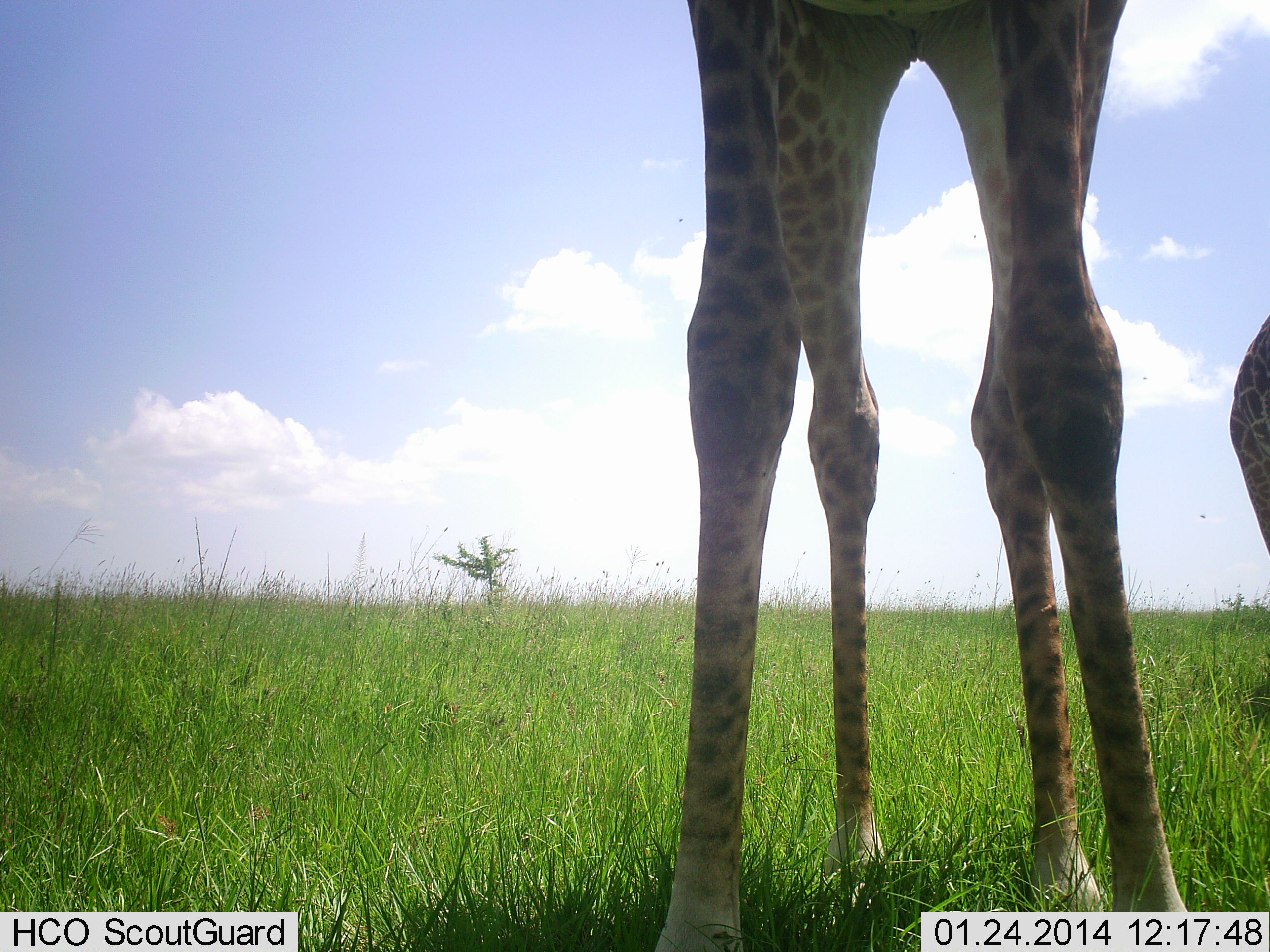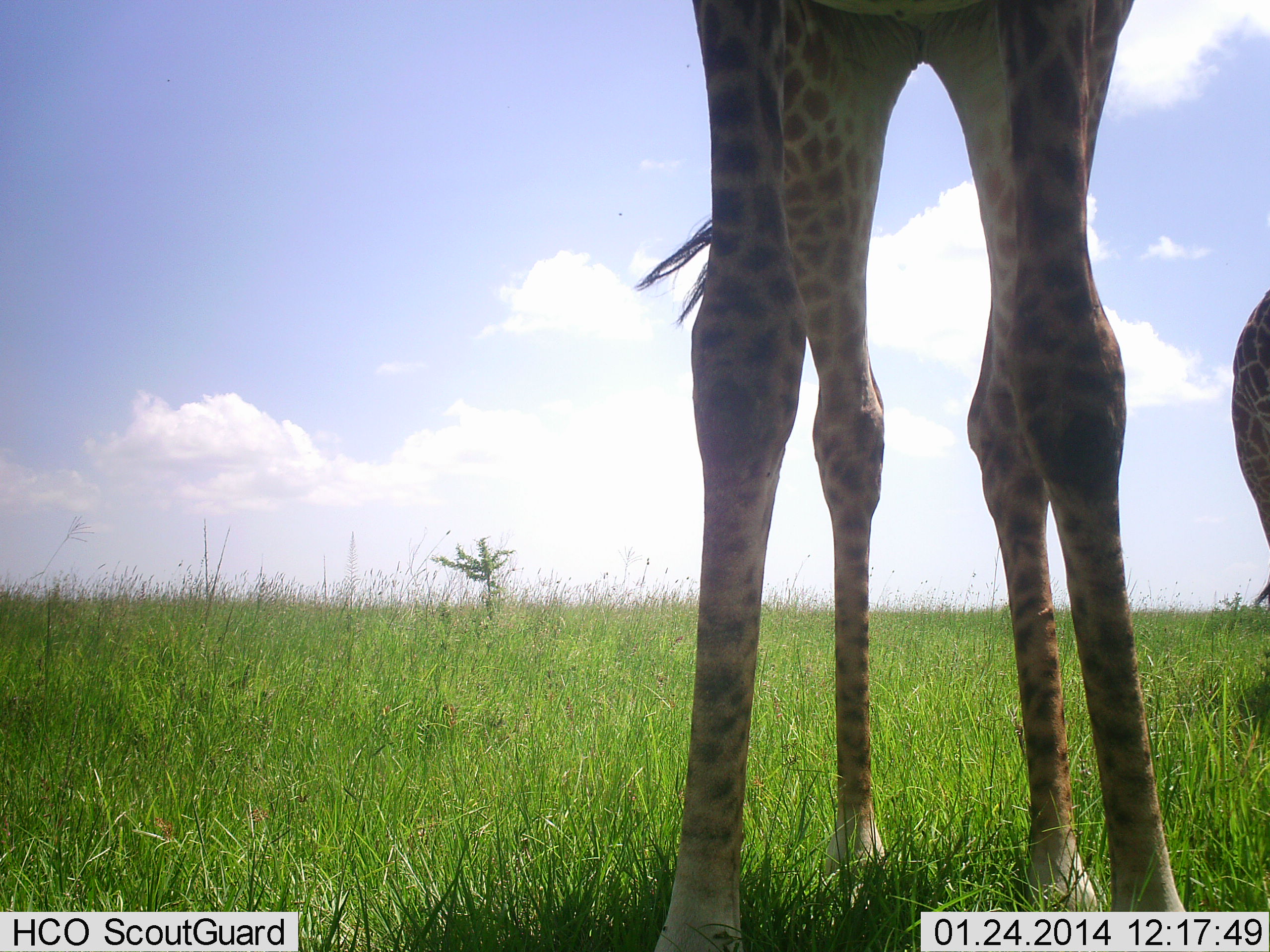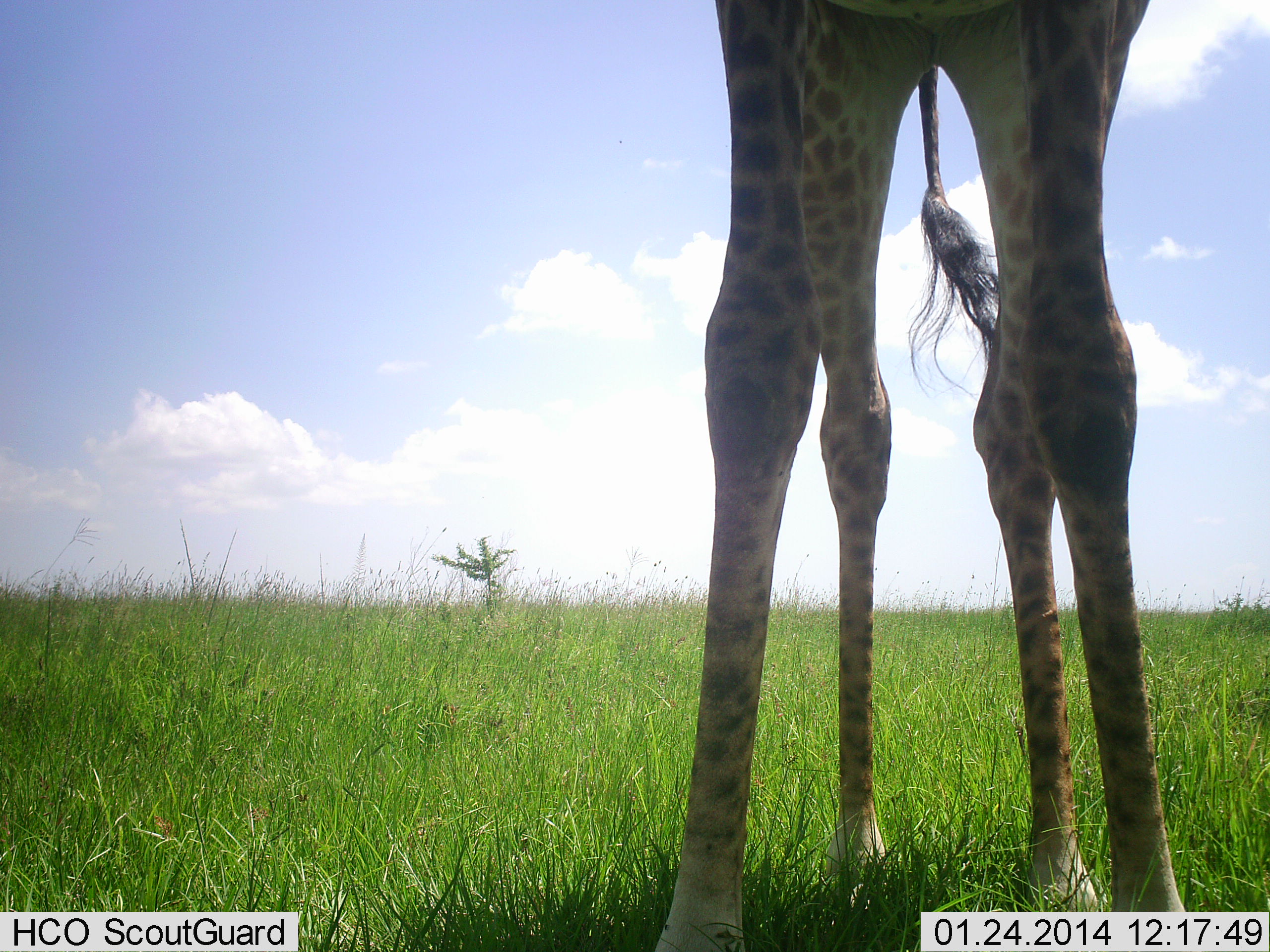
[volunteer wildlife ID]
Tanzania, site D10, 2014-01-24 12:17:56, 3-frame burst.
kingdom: Animalia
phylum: Chordata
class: Mammalia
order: Artiodactyla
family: Giraffidae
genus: Giraffa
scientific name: Giraffa camelopardalis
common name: giraffe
Giraffe (Giraffa camelopardalis), count 2. Behavior (volunteer vote fractions): standing 96%, resting 0%, moving 10%, interacting 2%. Young present (vote fraction): 6%. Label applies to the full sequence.